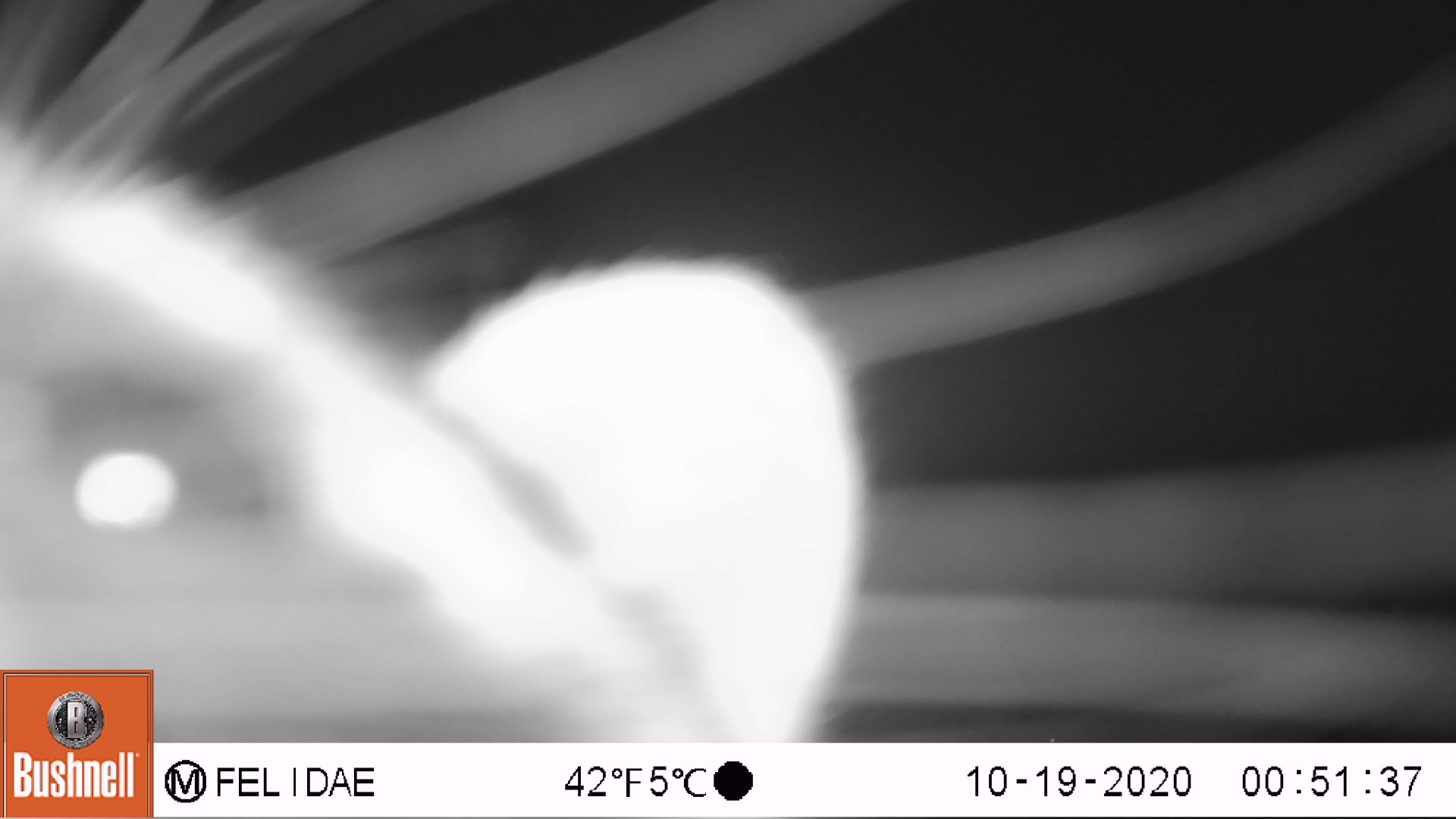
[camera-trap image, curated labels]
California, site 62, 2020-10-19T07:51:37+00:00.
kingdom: Animalia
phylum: Chordata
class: Mammalia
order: Carnivora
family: Procyonidae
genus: Procyon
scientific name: Procyon lotor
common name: raccoon